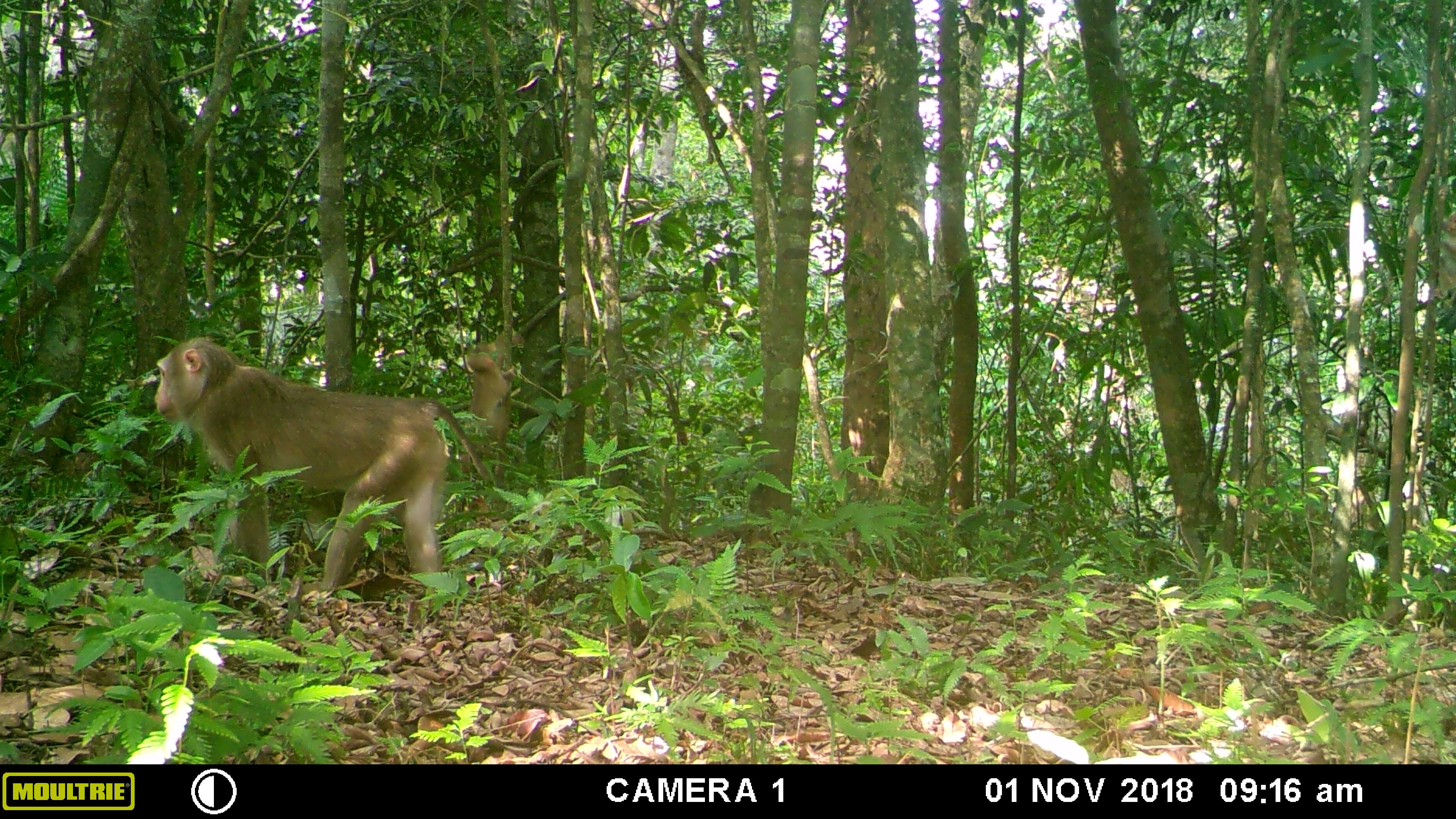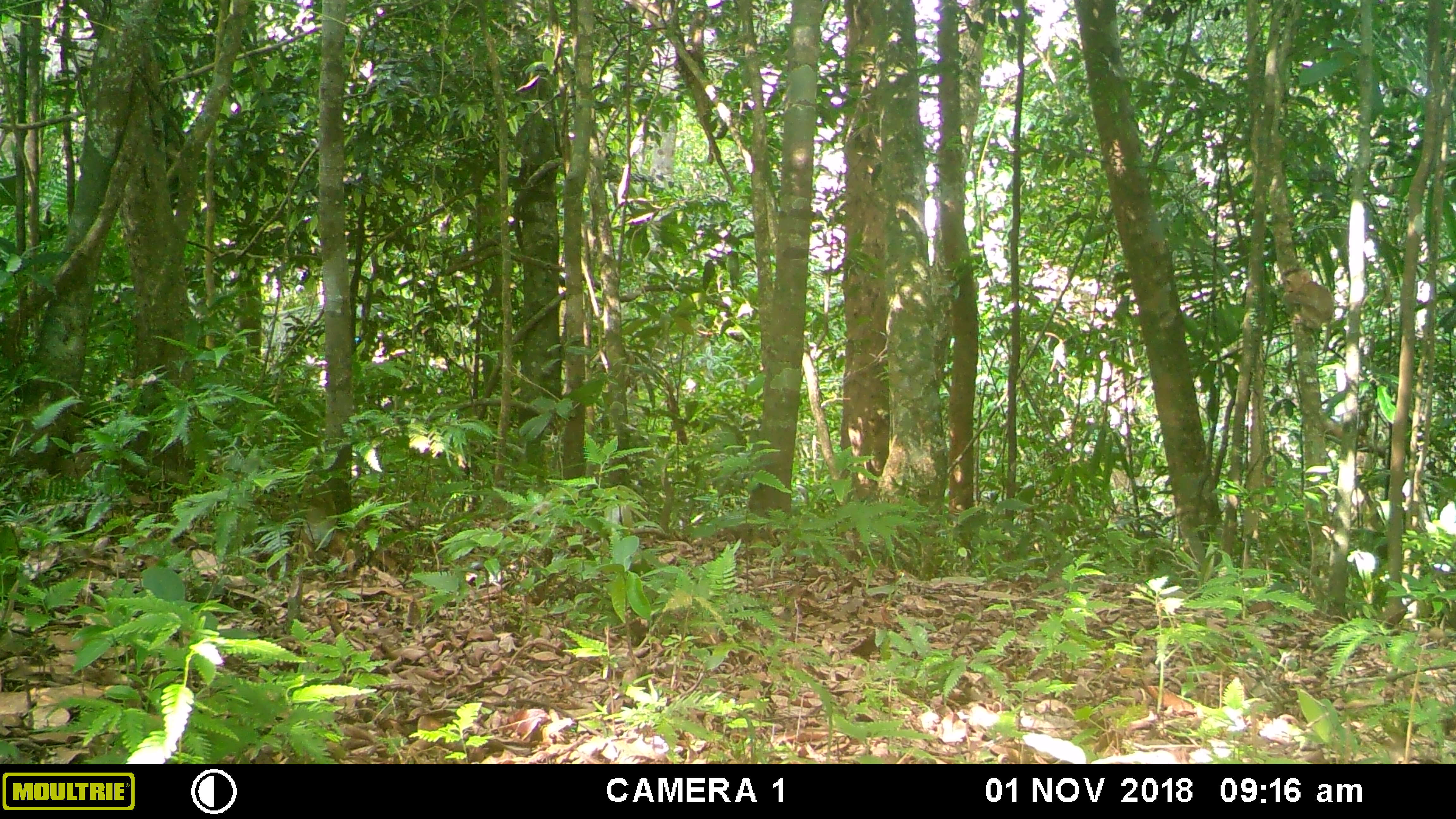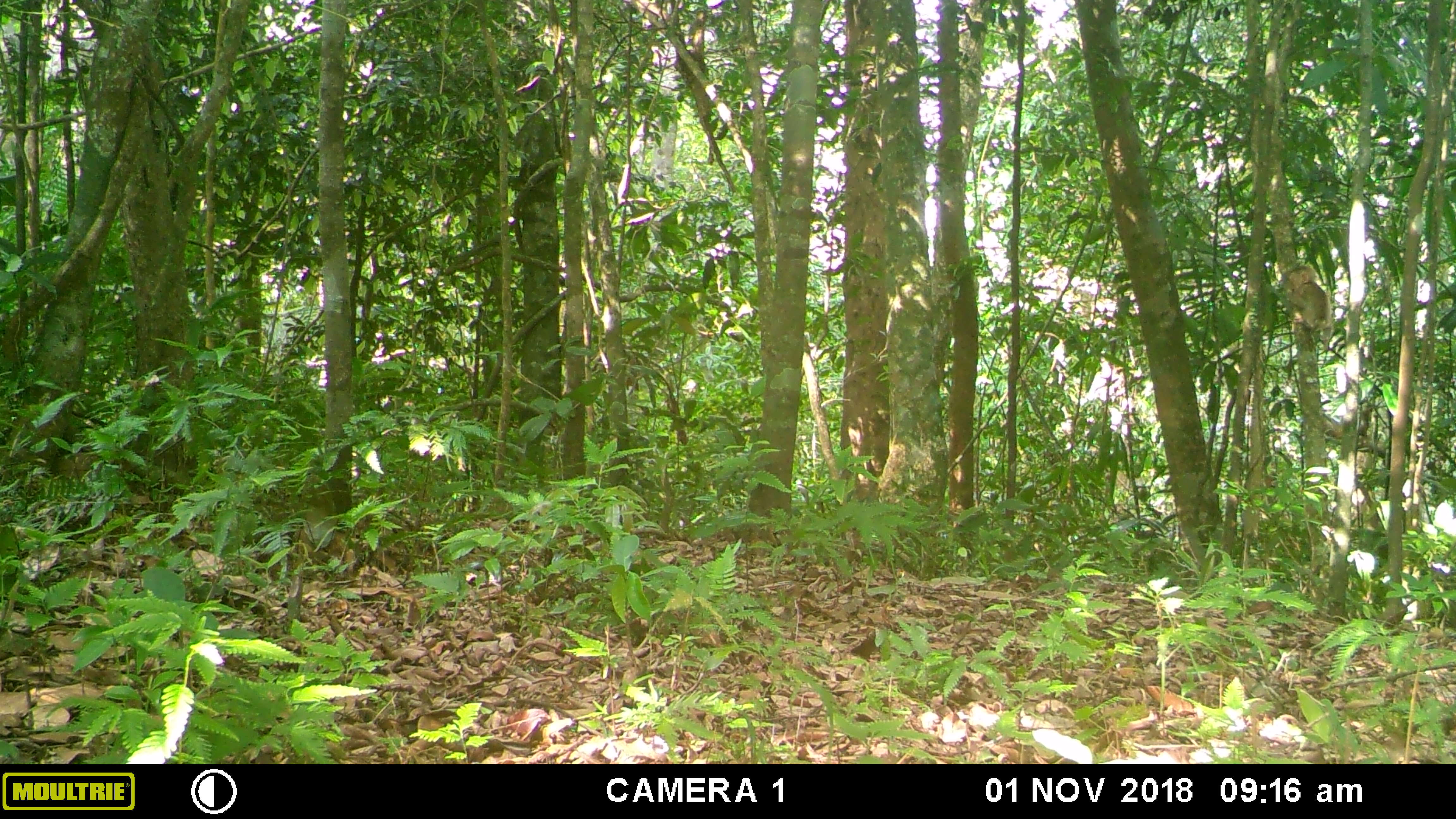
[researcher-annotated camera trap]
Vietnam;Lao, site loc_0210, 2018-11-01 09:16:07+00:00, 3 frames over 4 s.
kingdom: Animalia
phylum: Chordata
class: Mammalia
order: Primates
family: Cercopithecidae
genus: Macaca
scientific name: Macaca nemestrina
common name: pig-tailed macaque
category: pig tailed macaque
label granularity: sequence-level